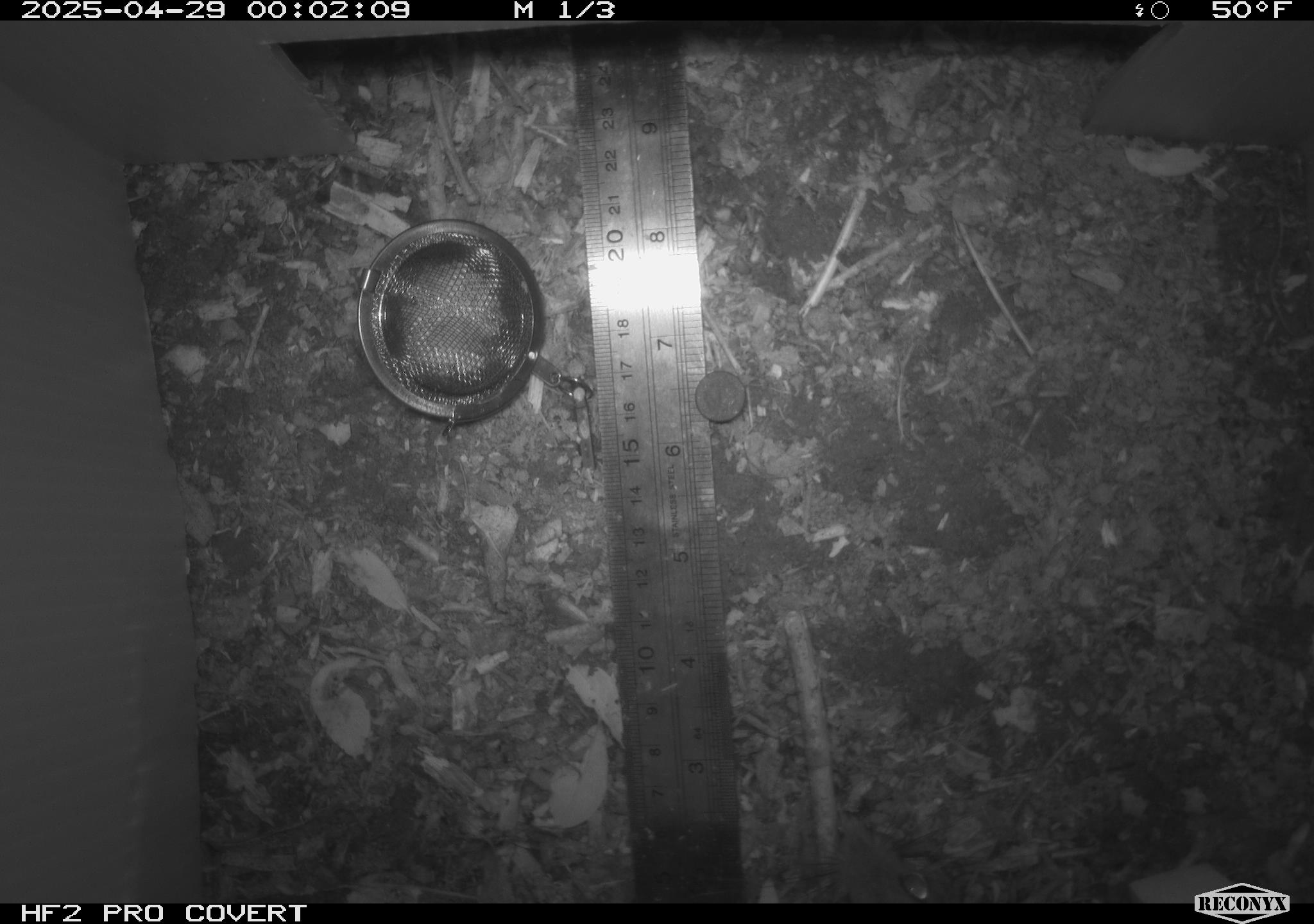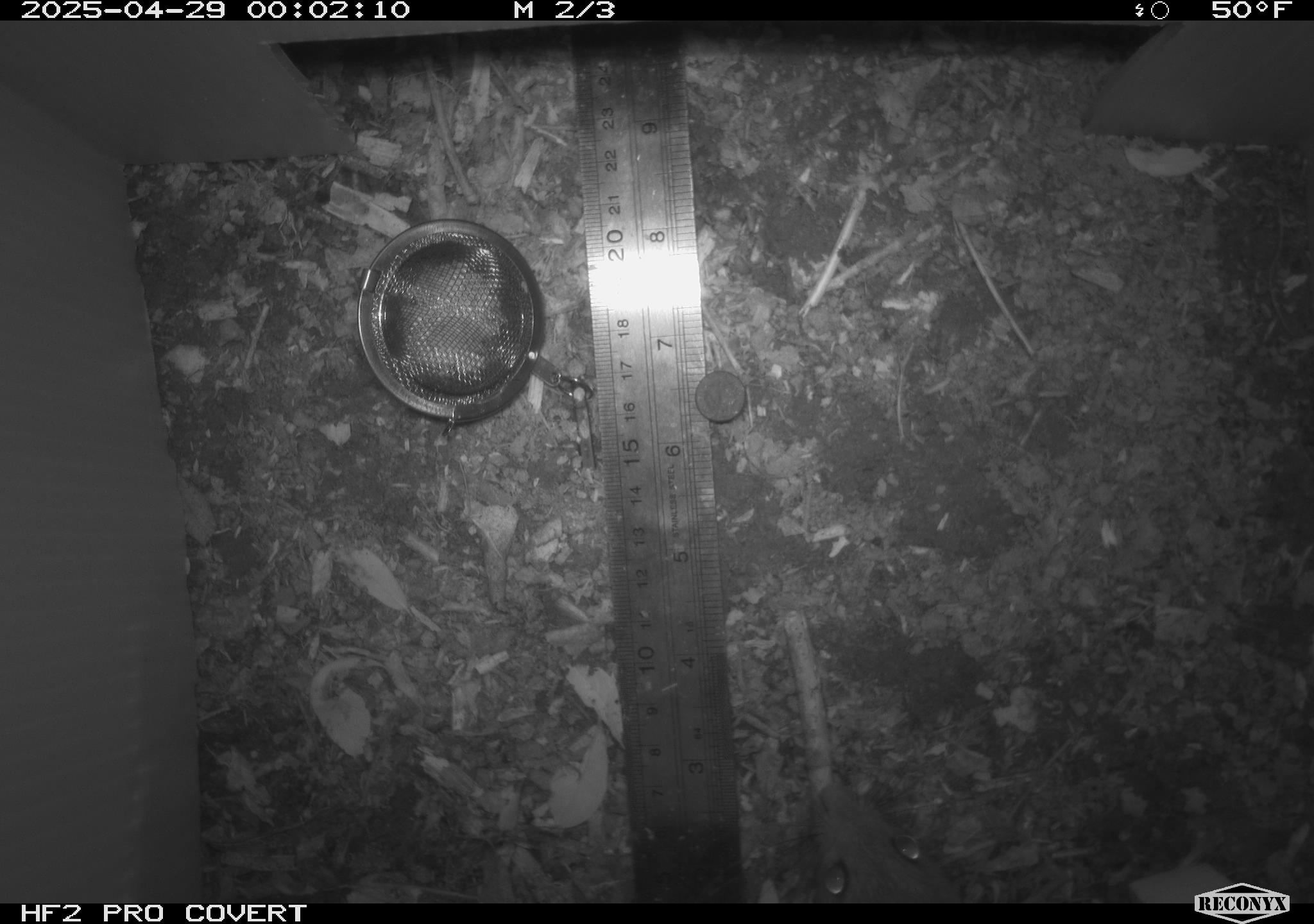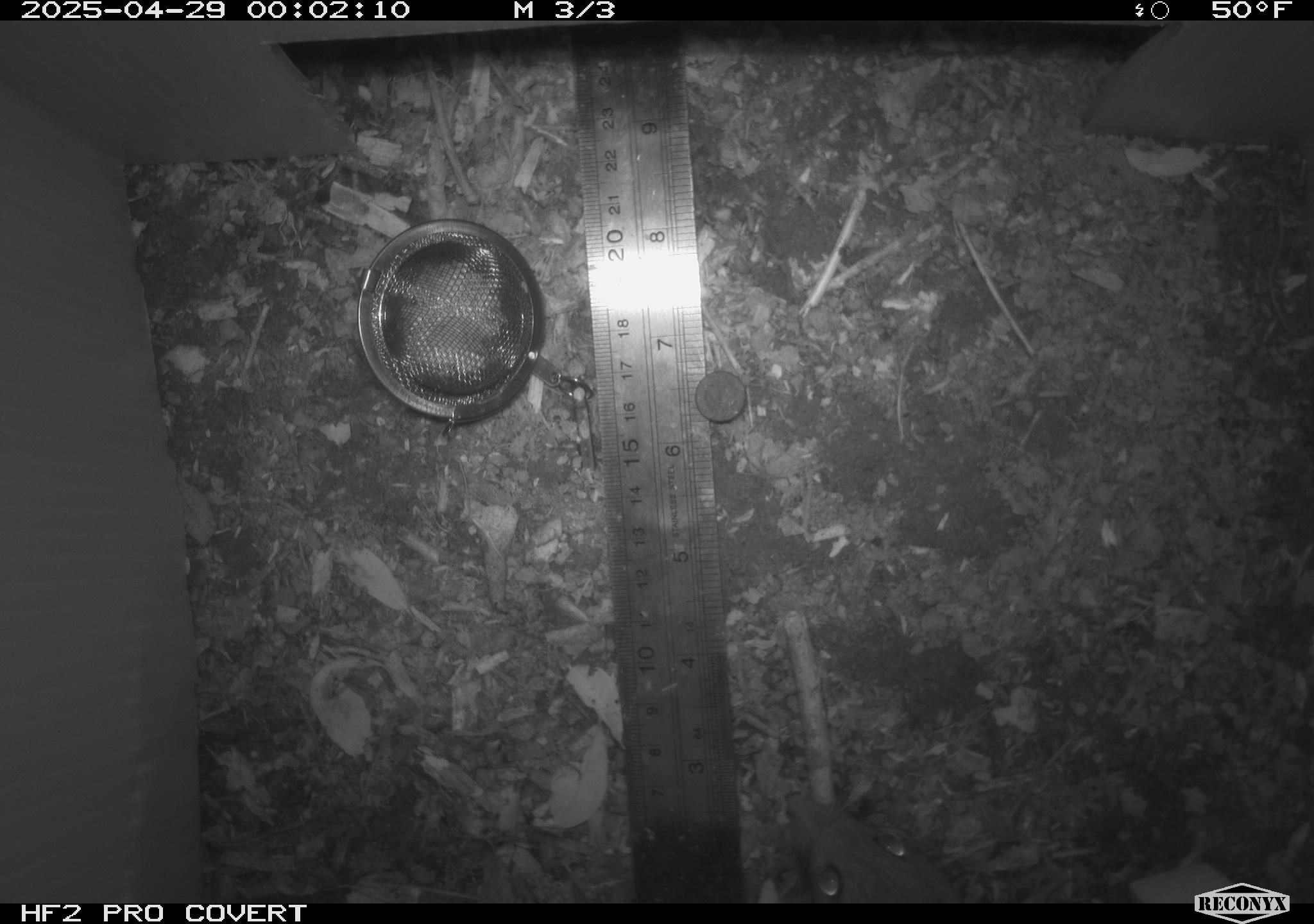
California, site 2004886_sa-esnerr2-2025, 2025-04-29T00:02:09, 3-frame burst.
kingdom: Animalia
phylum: Chordata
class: Mammalia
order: Rodentia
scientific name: Rodentia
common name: rodent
Rodent (Rodentia).